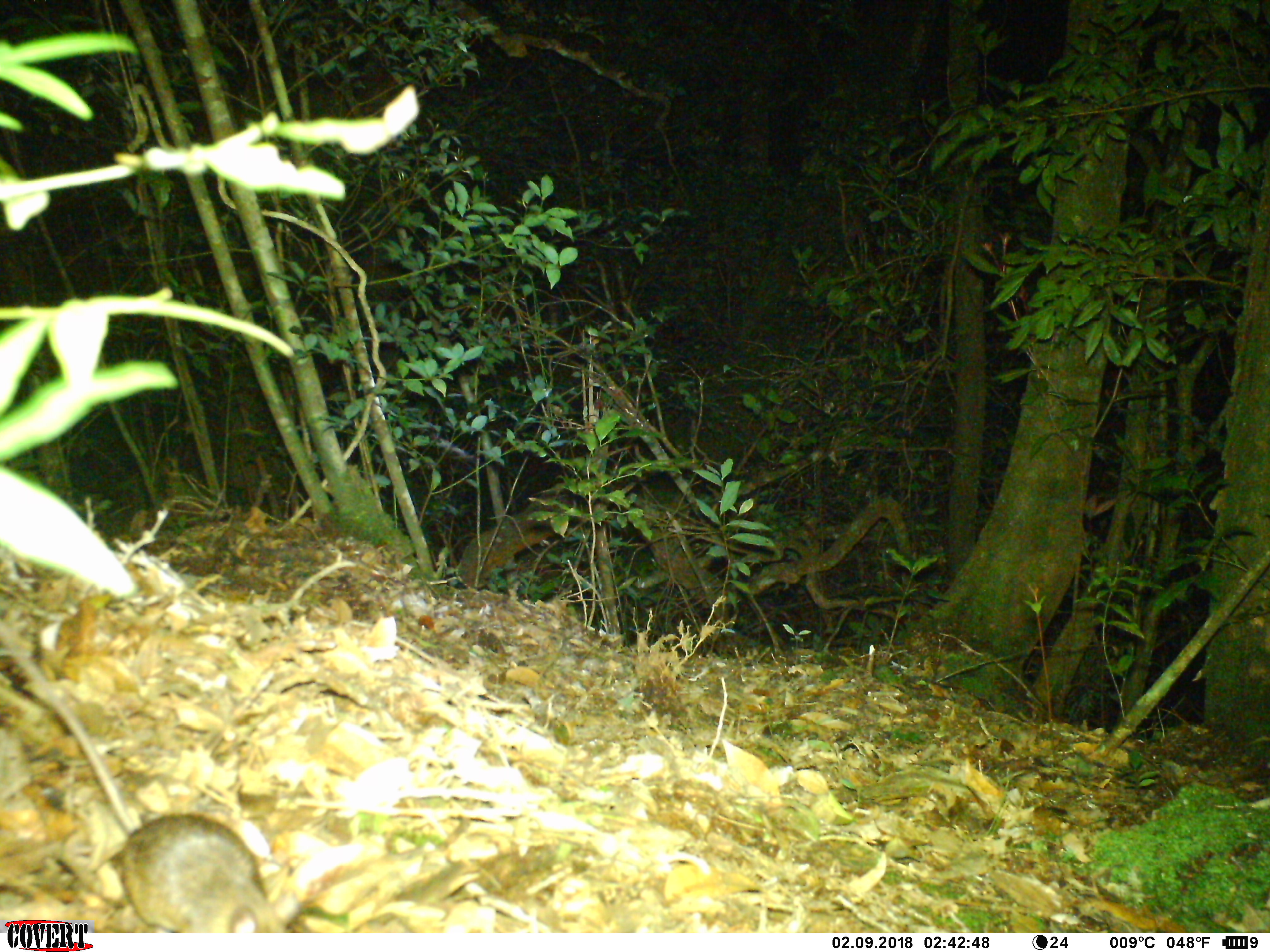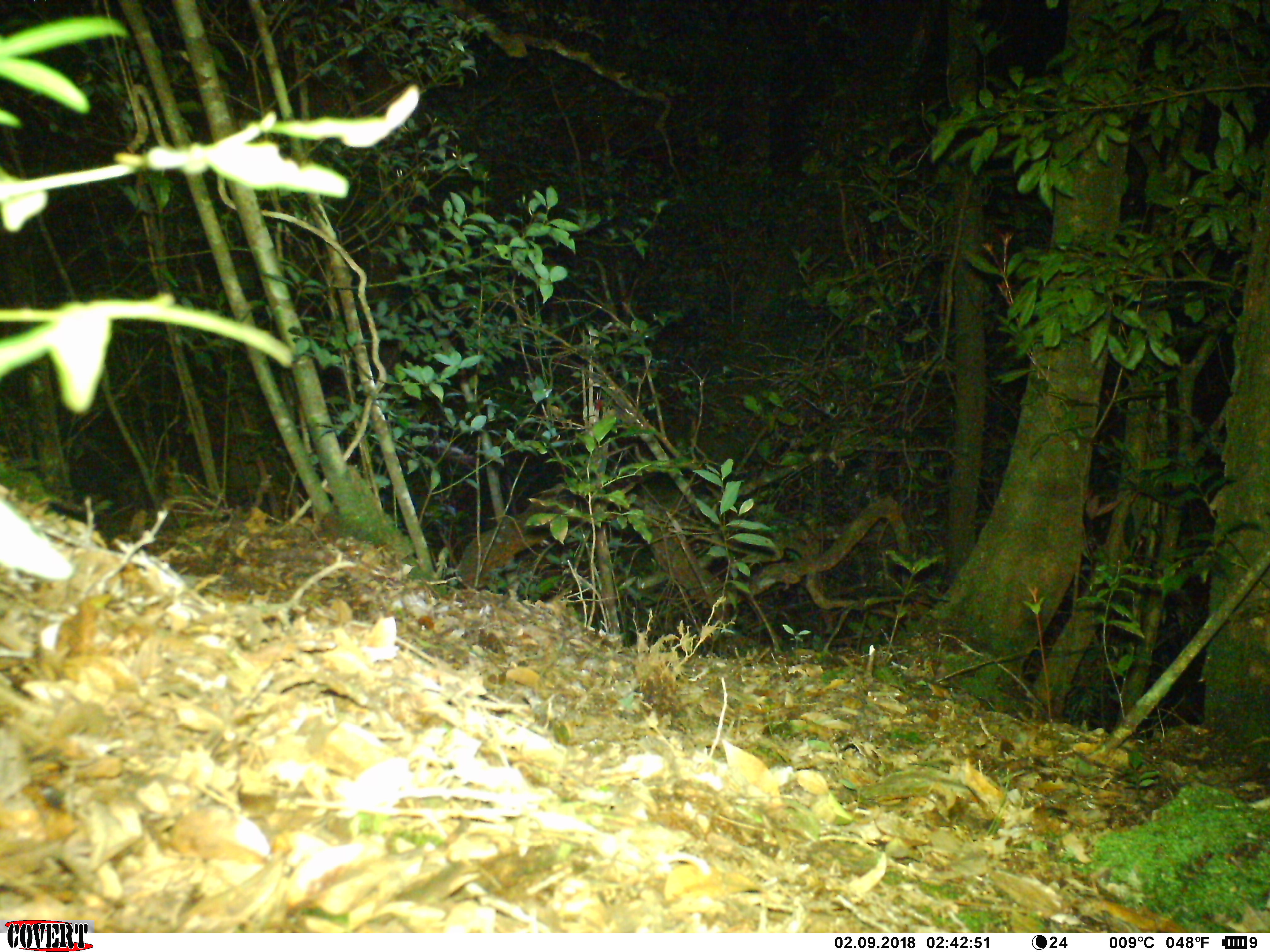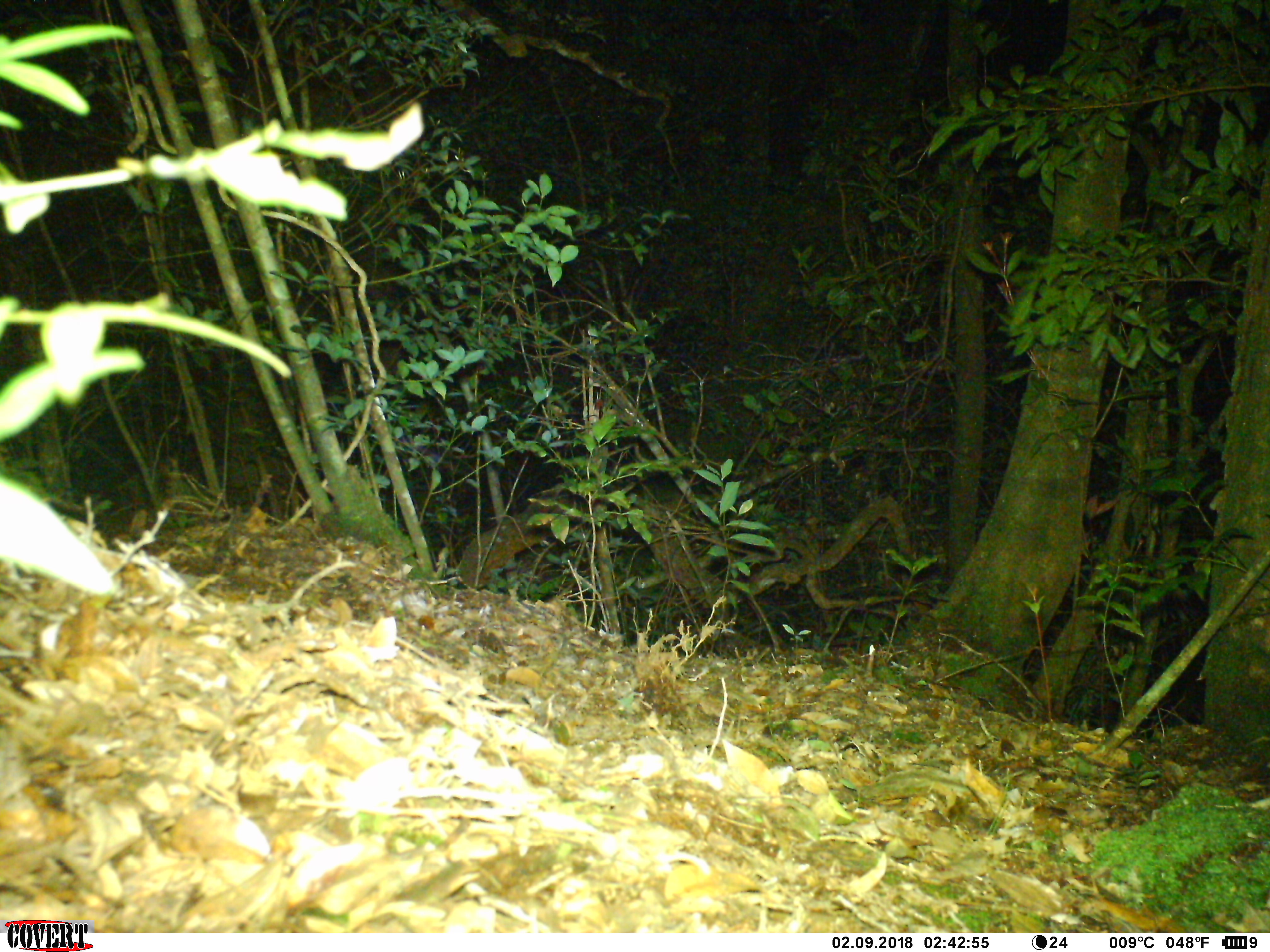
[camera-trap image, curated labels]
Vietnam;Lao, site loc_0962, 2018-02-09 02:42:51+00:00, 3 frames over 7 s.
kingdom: Animalia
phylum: Chordata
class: Mammalia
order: Rodentia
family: Muridae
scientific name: Muridae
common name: old-world mice and rats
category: unidentified murid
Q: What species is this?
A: Unidentified murid (old-world mice and rats) (Muridae).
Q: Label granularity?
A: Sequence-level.